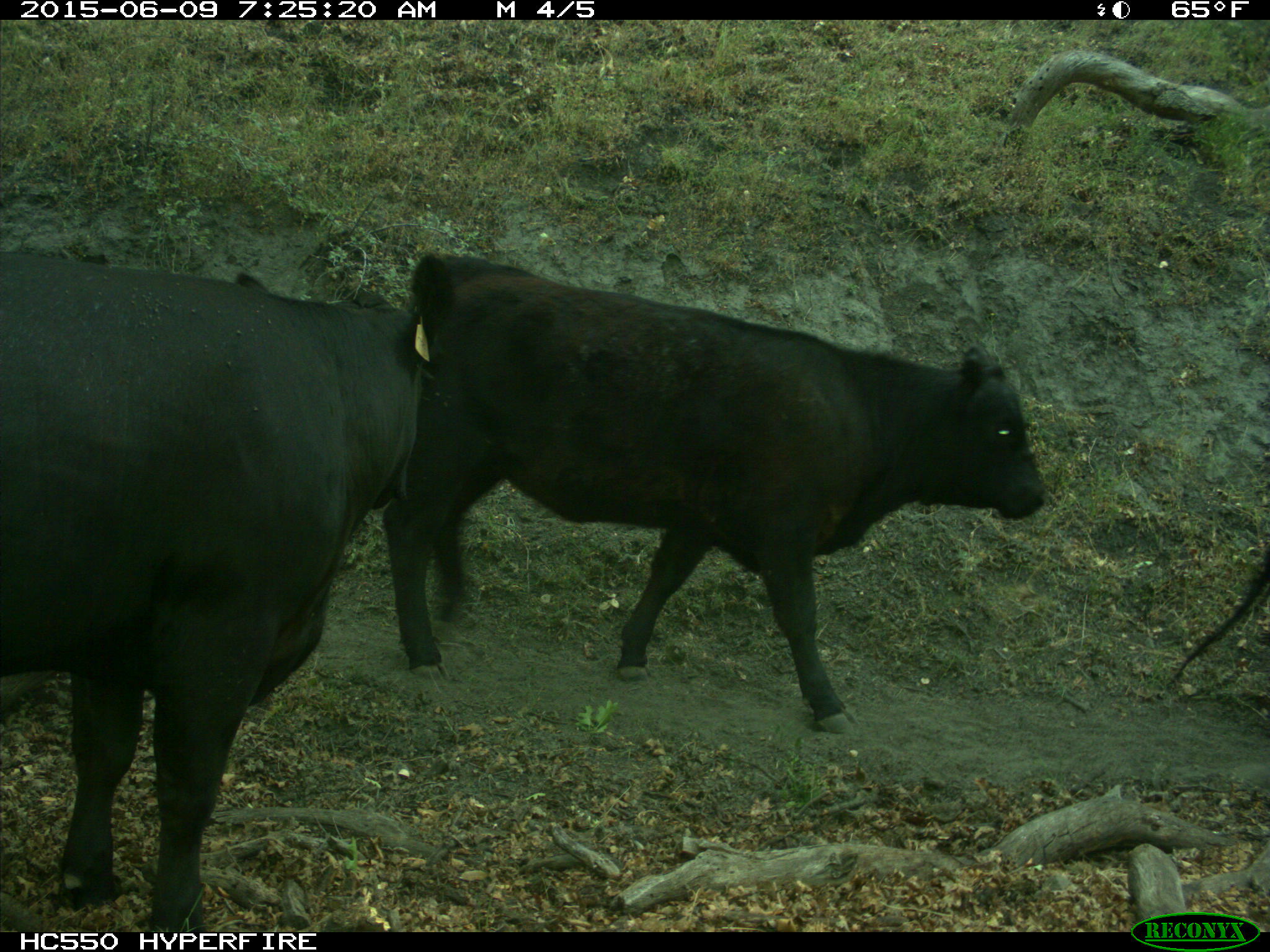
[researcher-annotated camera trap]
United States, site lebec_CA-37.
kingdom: Animalia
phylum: Chordata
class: Mammalia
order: Artiodactyla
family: Bovidae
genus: Bos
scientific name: Bos taurus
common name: domestic cow